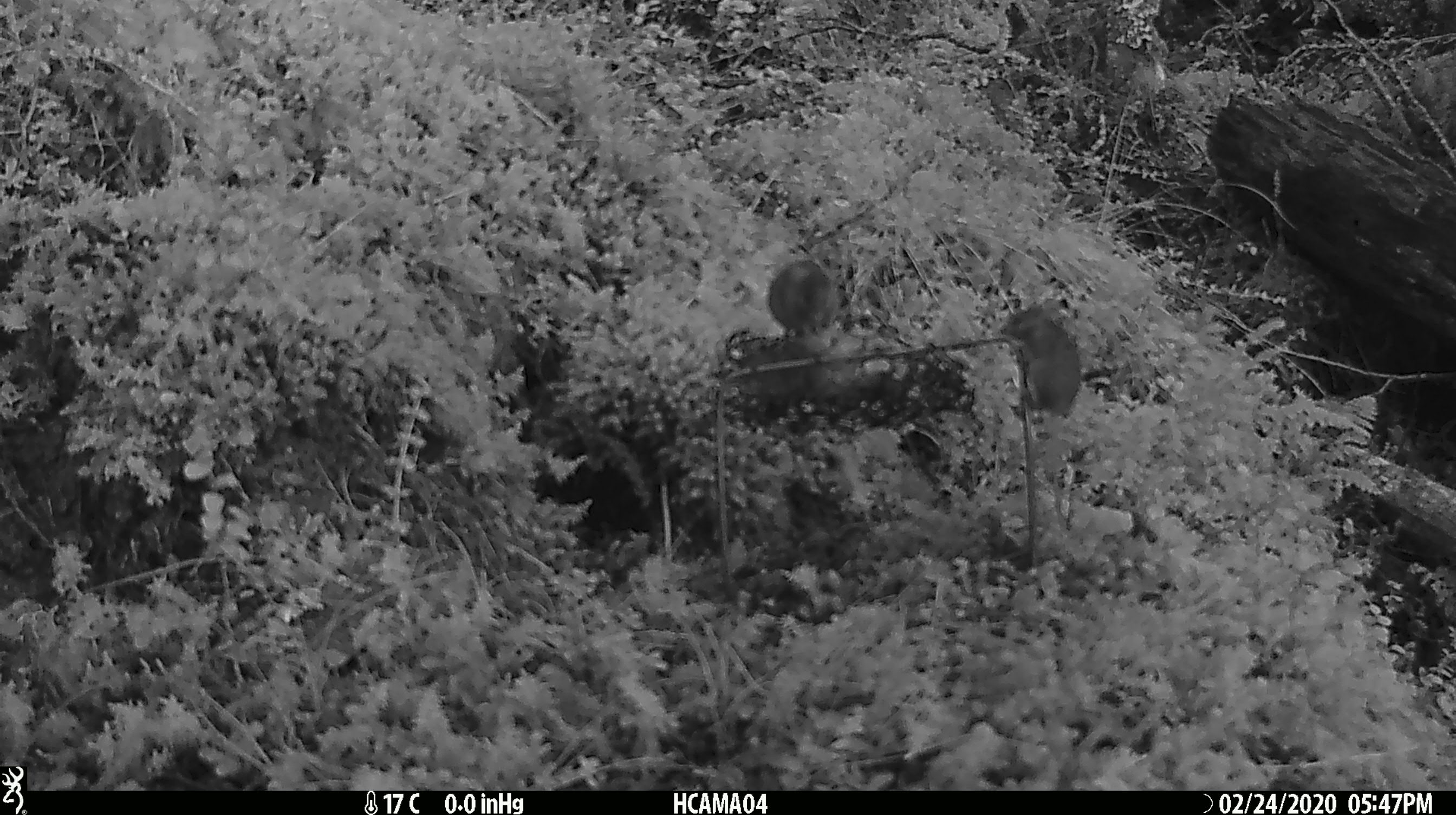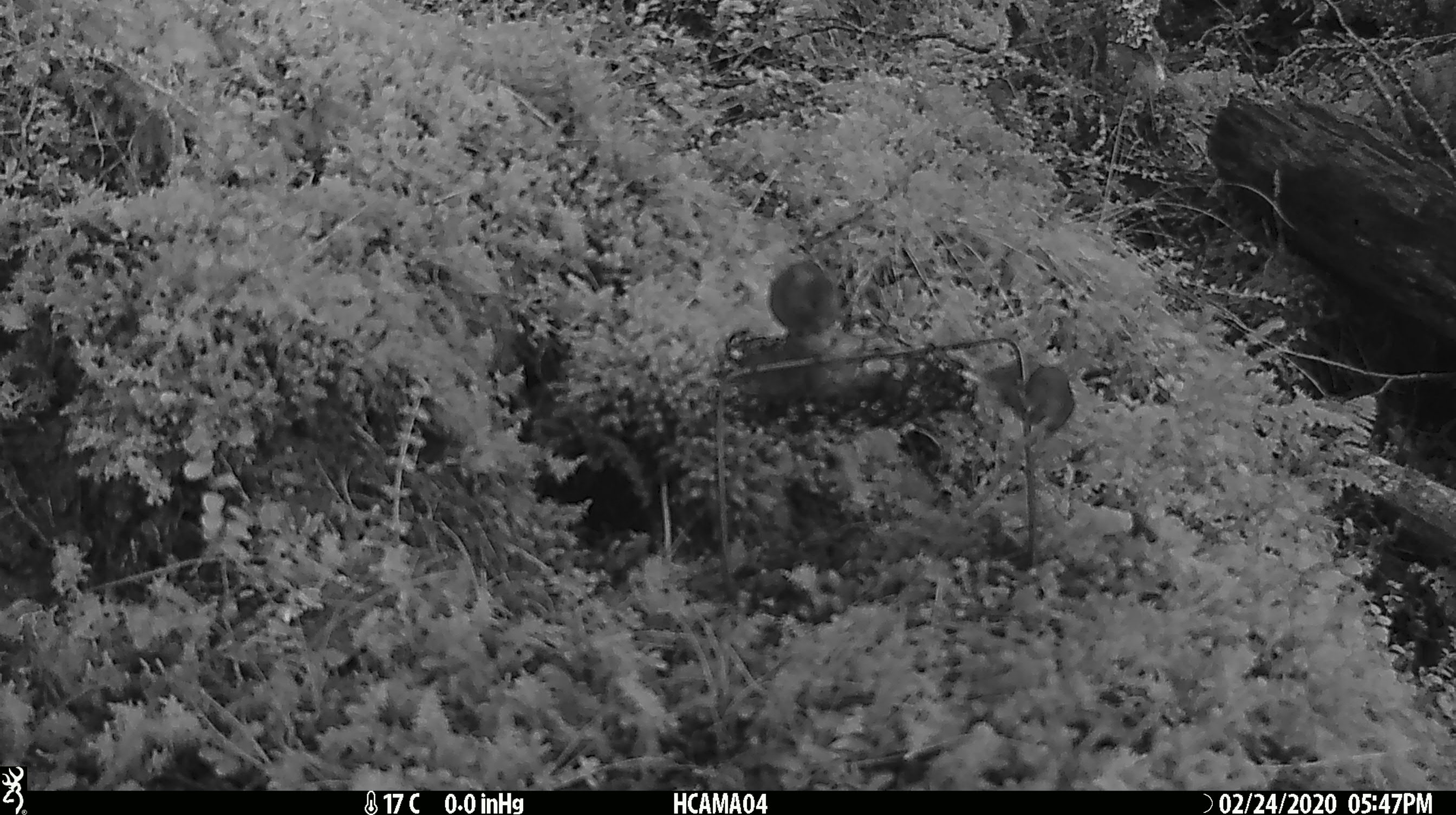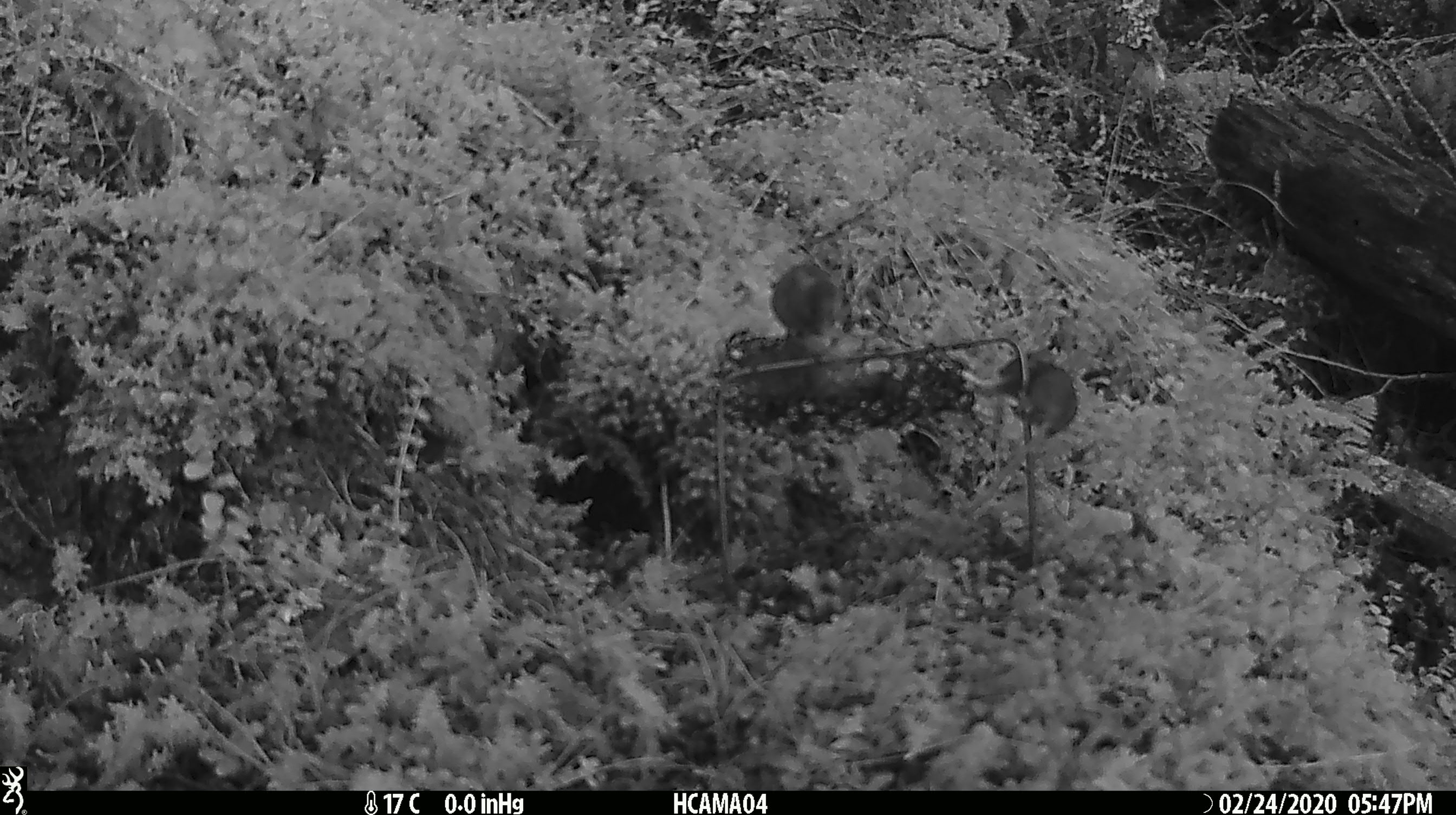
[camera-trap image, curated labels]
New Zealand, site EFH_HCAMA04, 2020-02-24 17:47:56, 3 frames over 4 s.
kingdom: Animalia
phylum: Chordata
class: Mammalia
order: Rodentia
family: Muridae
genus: Mus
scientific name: Mus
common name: mouse